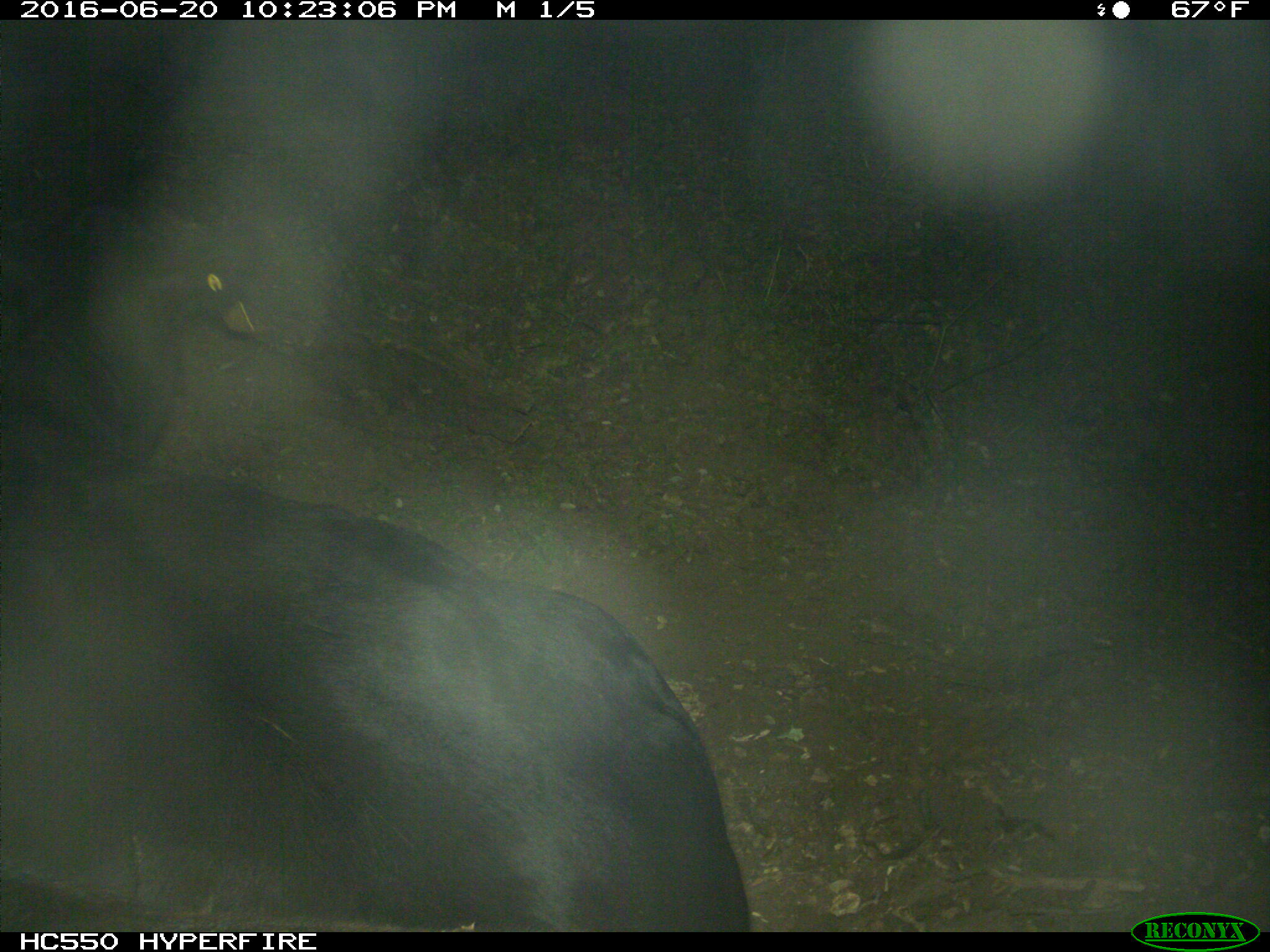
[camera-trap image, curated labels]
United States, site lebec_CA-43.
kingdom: Animalia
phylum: Chordata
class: Mammalia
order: Artiodactyla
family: Bovidae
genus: Bos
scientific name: Bos taurus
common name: domestic cow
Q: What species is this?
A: Bos taurus (domestic cow).